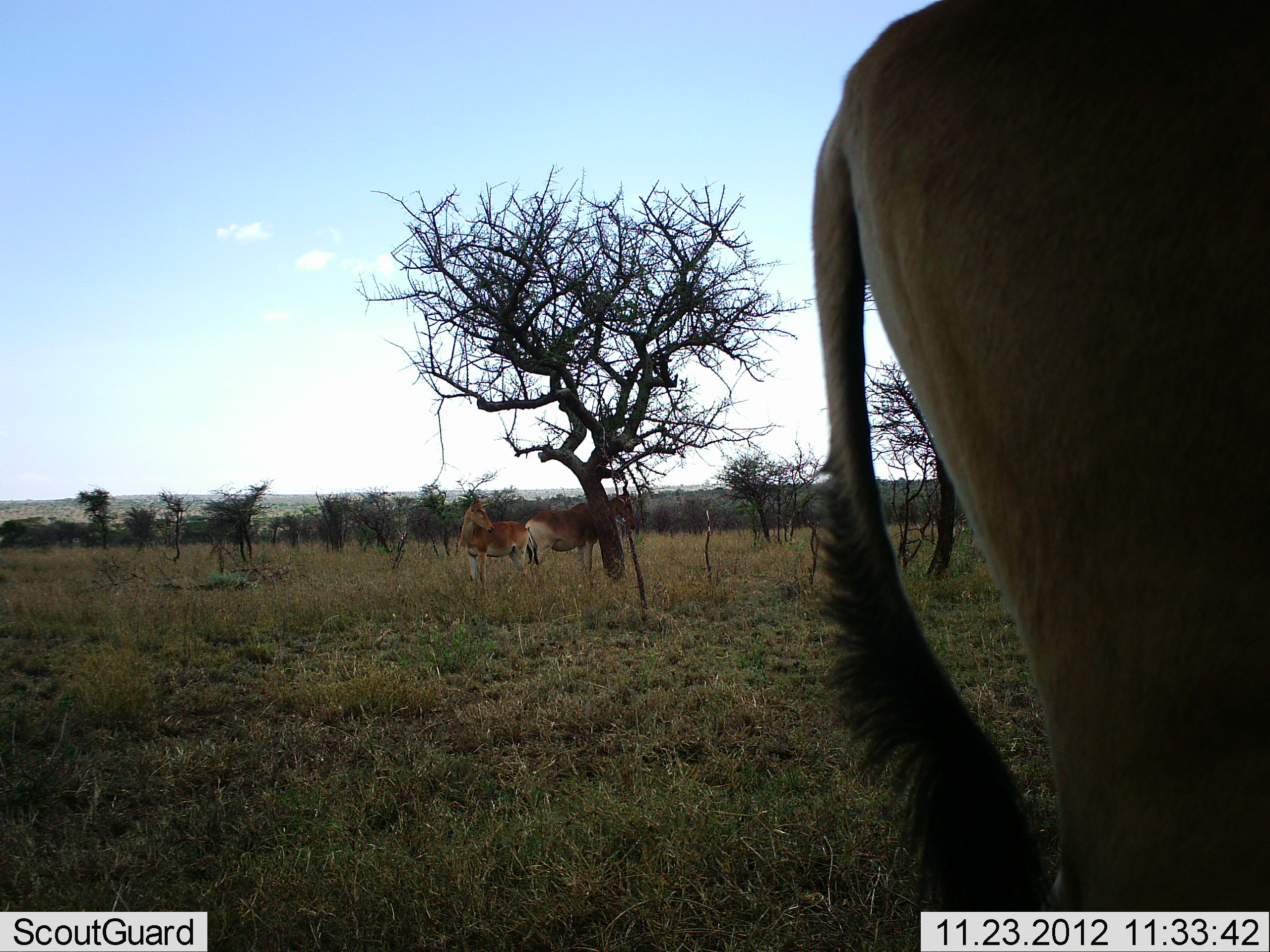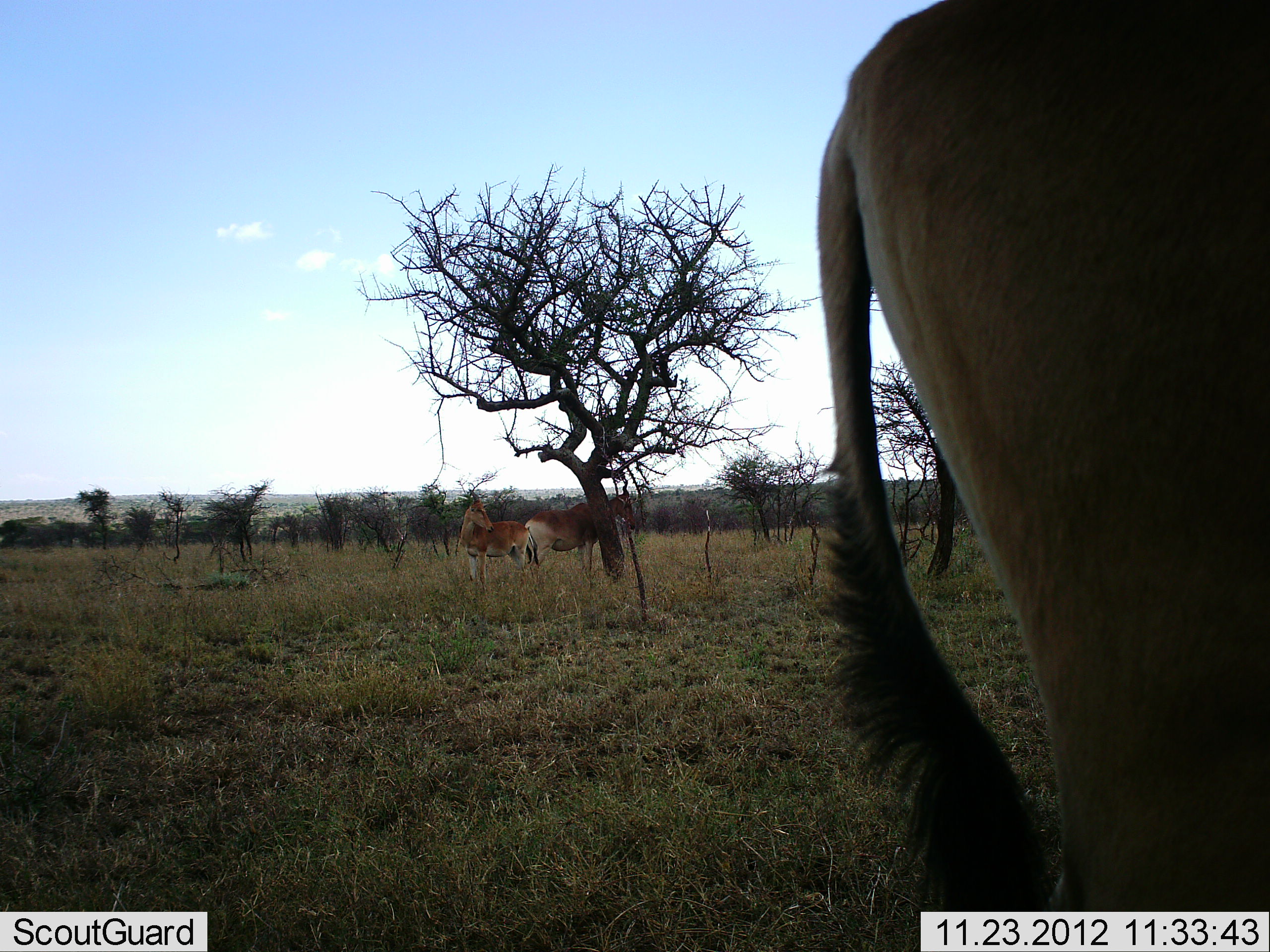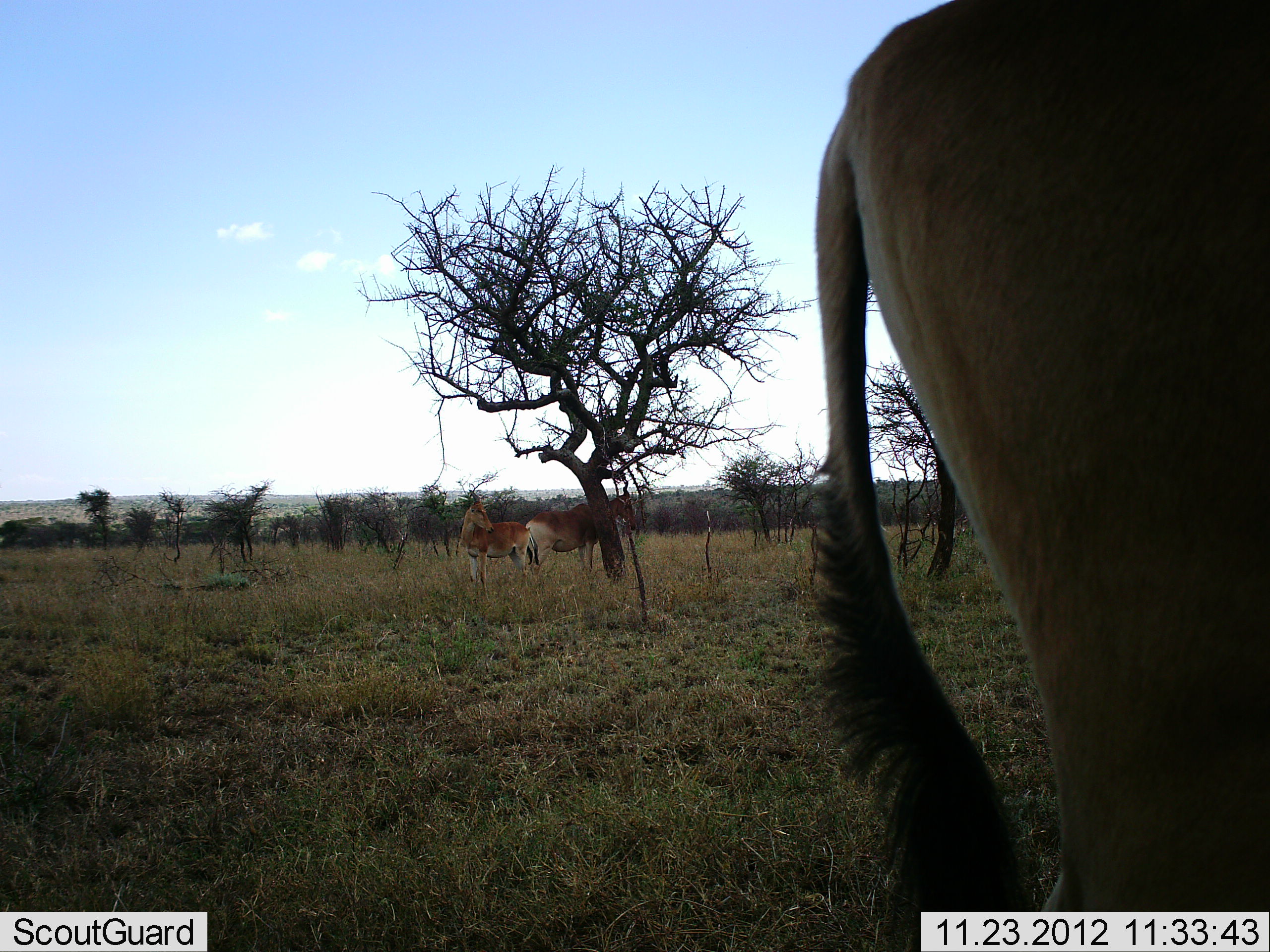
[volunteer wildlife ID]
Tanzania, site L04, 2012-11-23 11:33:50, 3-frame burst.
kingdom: Animalia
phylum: Chordata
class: Mammalia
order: Artiodactyla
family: Bovidae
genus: Alcelaphus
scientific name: Alcelaphus buselaphus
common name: hartebeest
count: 3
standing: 100%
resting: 9%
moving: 0%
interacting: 0%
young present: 0%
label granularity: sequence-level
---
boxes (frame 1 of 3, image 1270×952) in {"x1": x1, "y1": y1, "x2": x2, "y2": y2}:
animal: {"x1": 811, "y1": 0, "x2": 1270, "y2": 911}; {"x1": 525, "y1": 479, "x2": 636, "y2": 580}; {"x1": 460, "y1": 489, "x2": 529, "y2": 591}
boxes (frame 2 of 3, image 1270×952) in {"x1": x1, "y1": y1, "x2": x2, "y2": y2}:
animal: {"x1": 816, "y1": 0, "x2": 1270, "y2": 911}; {"x1": 525, "y1": 478, "x2": 636, "y2": 581}; {"x1": 460, "y1": 489, "x2": 538, "y2": 596}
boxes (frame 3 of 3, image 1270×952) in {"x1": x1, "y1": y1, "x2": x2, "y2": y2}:
animal: {"x1": 815, "y1": 0, "x2": 1270, "y2": 912}; {"x1": 525, "y1": 481, "x2": 636, "y2": 574}; {"x1": 460, "y1": 489, "x2": 539, "y2": 600}